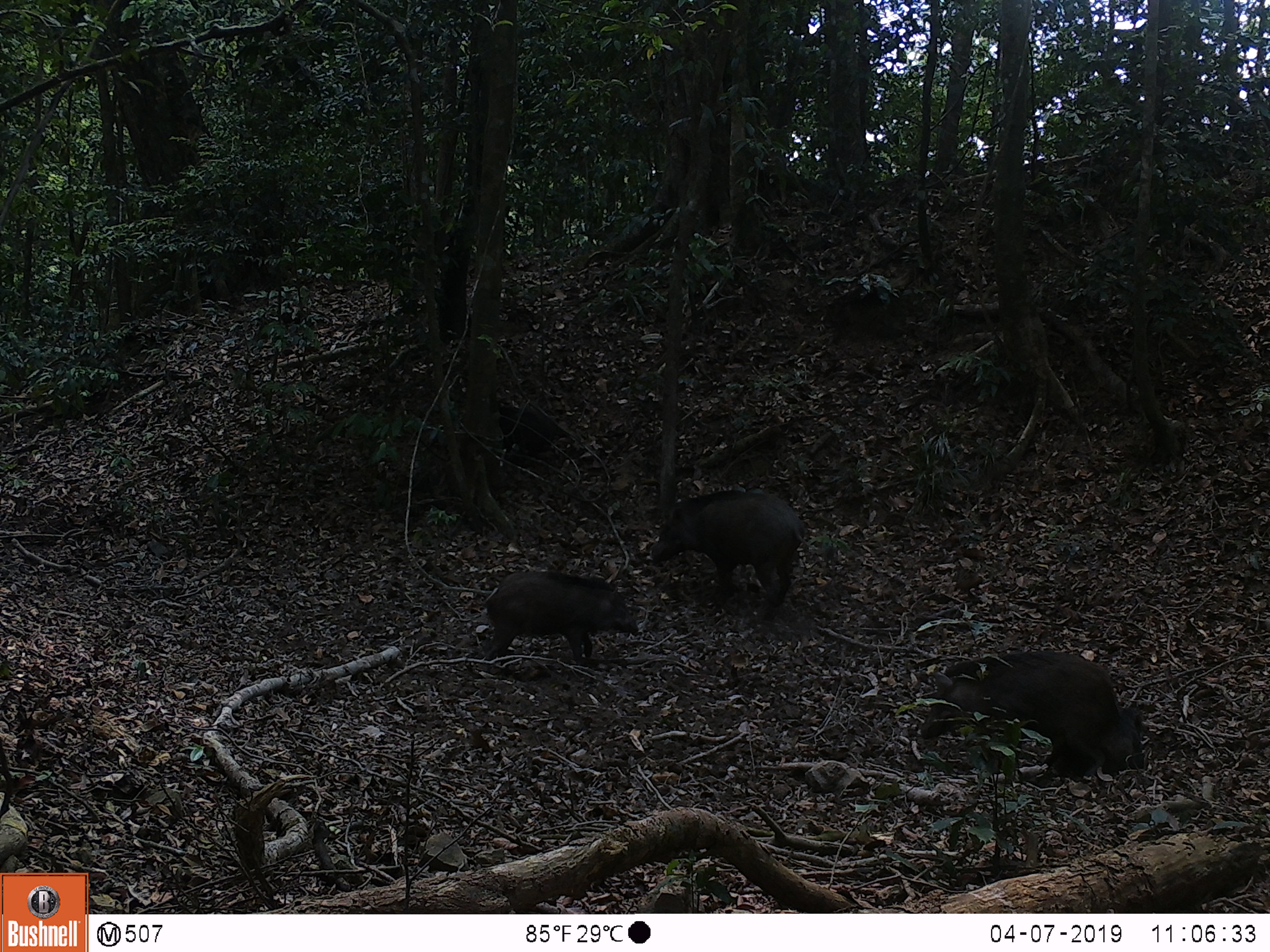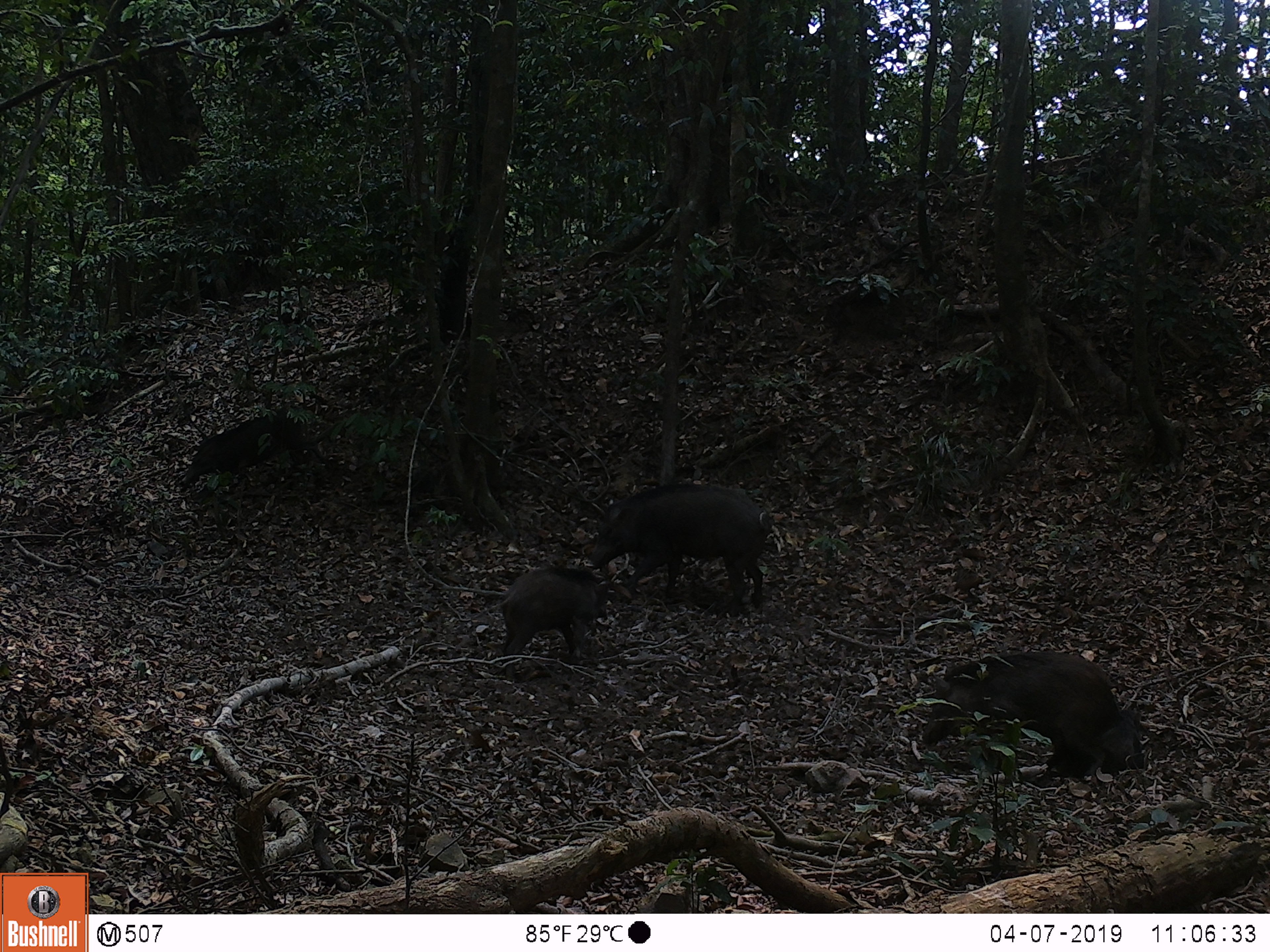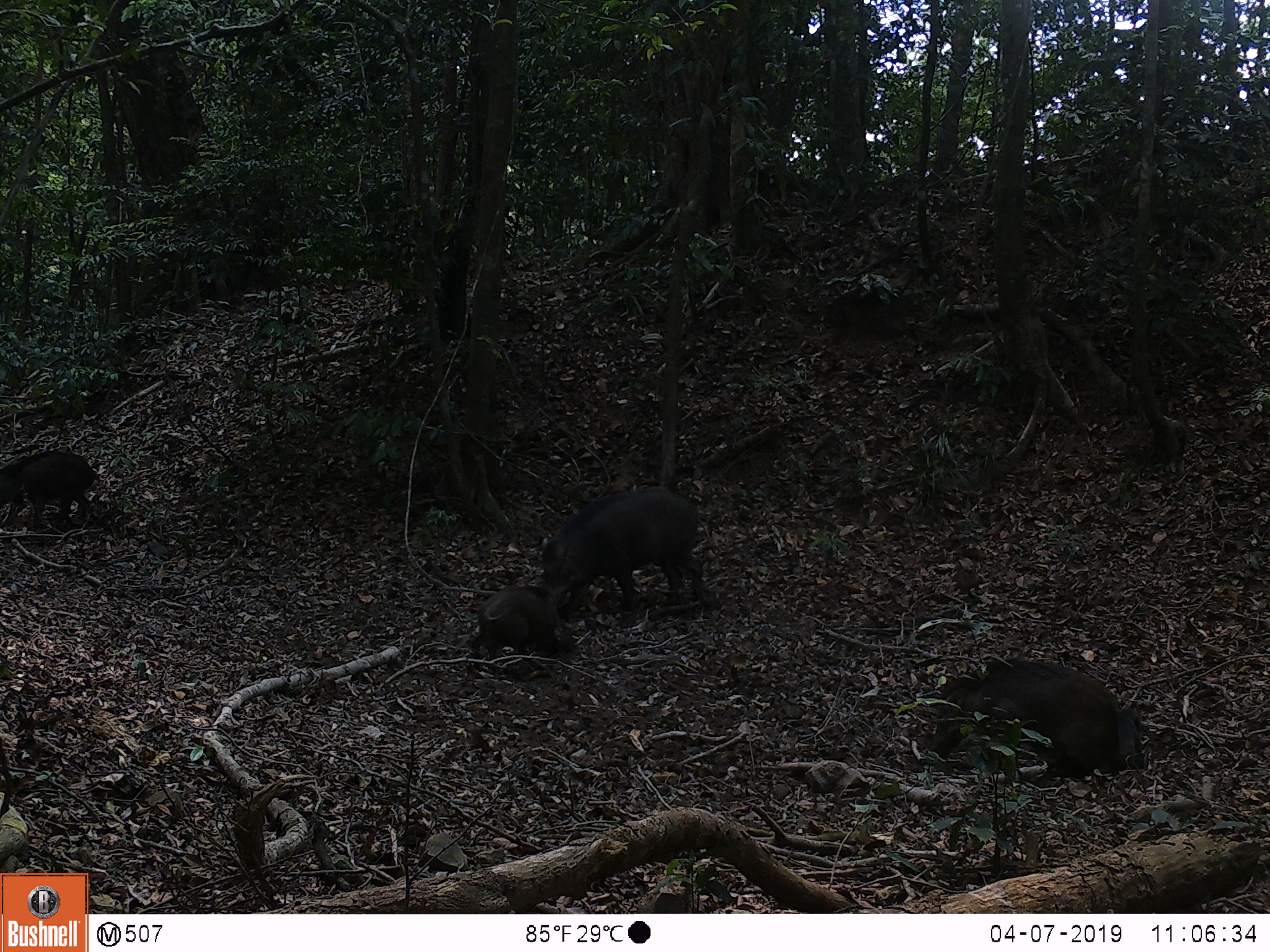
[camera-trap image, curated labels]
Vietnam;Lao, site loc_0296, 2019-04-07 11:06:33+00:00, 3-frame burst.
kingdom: Animalia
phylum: Chordata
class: Mammalia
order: Artiodactyla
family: Suidae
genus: Sus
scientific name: Sus scrofa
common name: eurasian wild pig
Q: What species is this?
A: Eurasian wild pig (Sus scrofa).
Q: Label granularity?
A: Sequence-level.